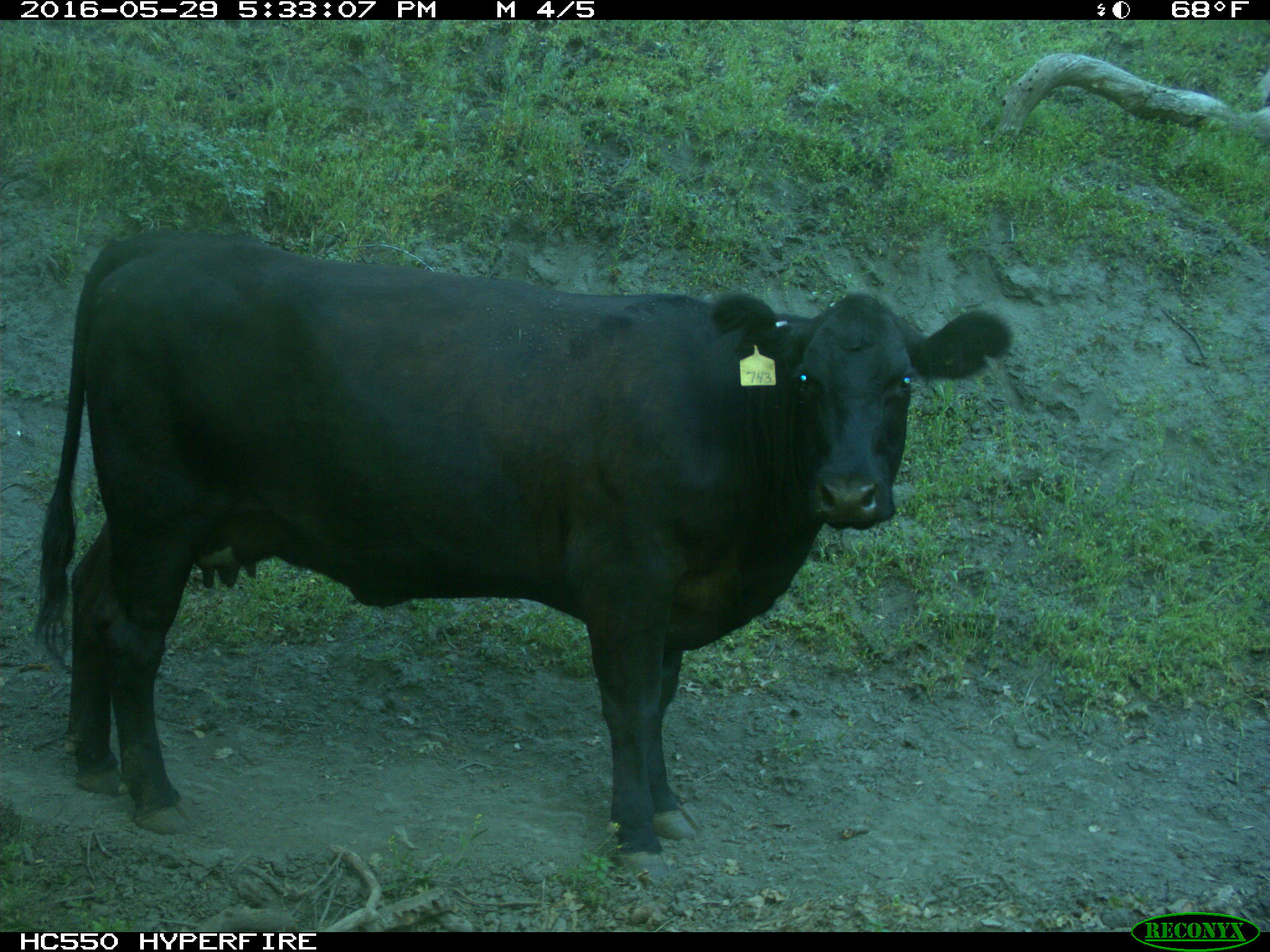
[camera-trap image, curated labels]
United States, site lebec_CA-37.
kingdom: Animalia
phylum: Chordata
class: Mammalia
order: Artiodactyla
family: Bovidae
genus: Bos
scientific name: Bos taurus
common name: domestic cow